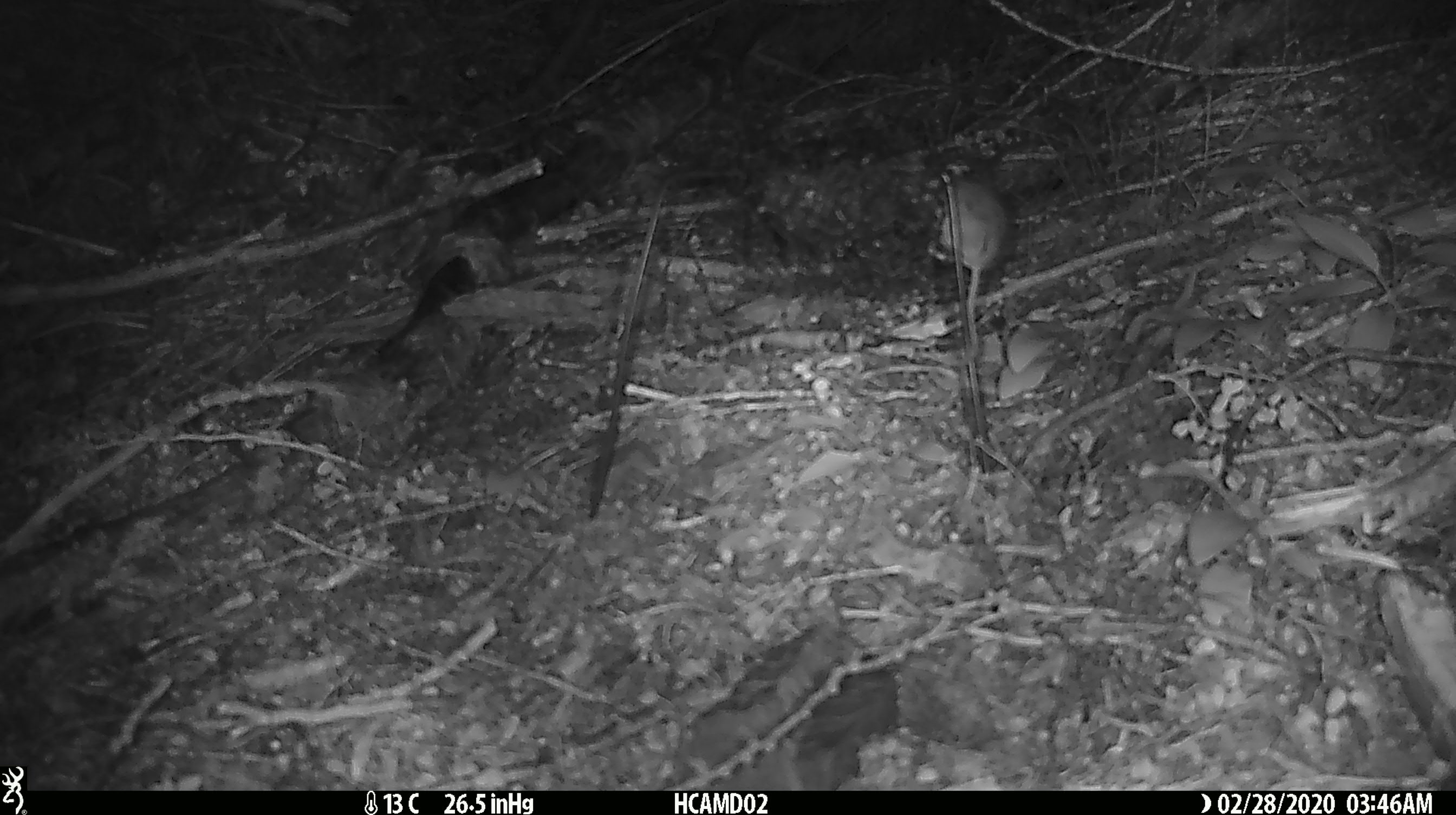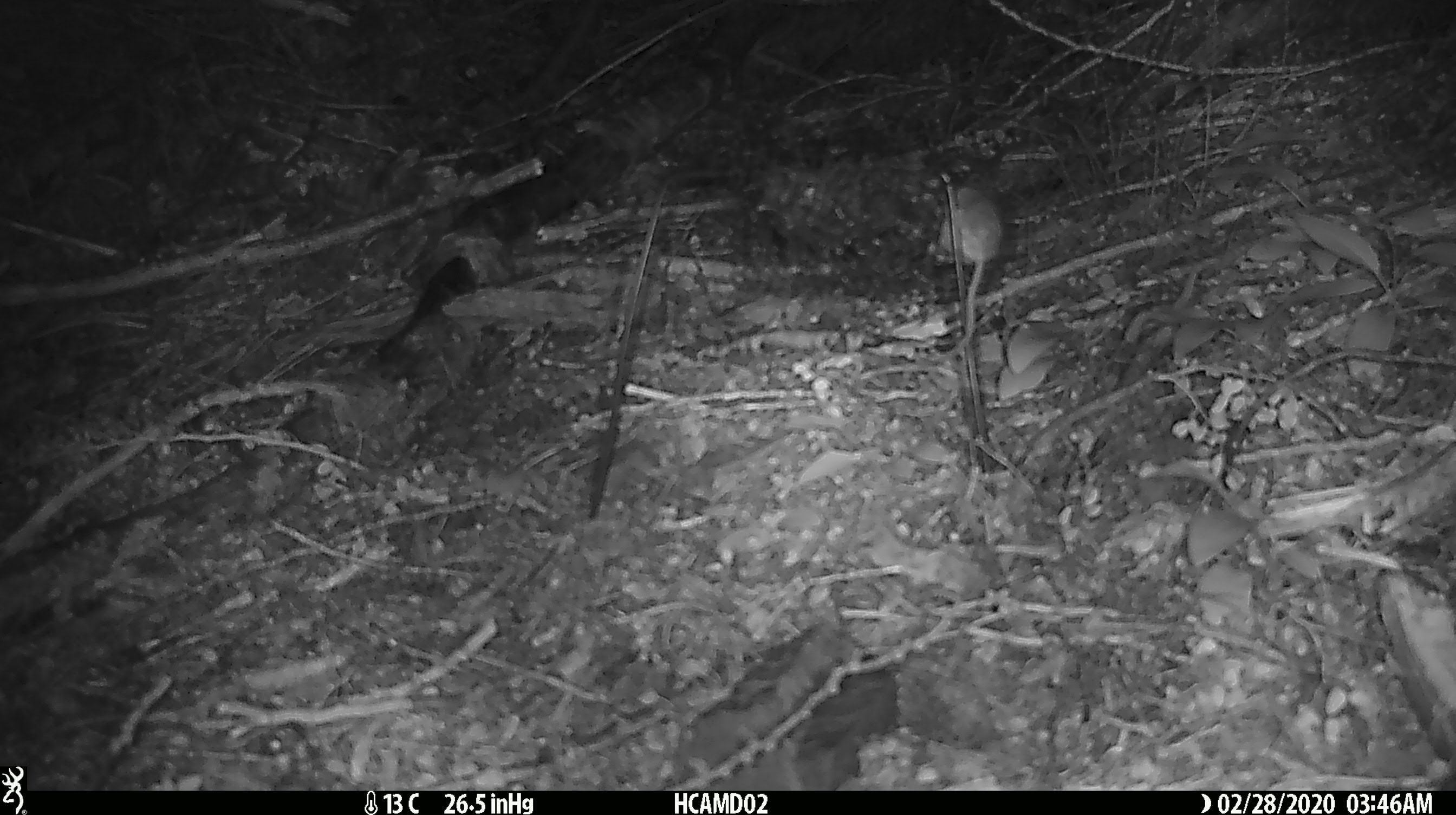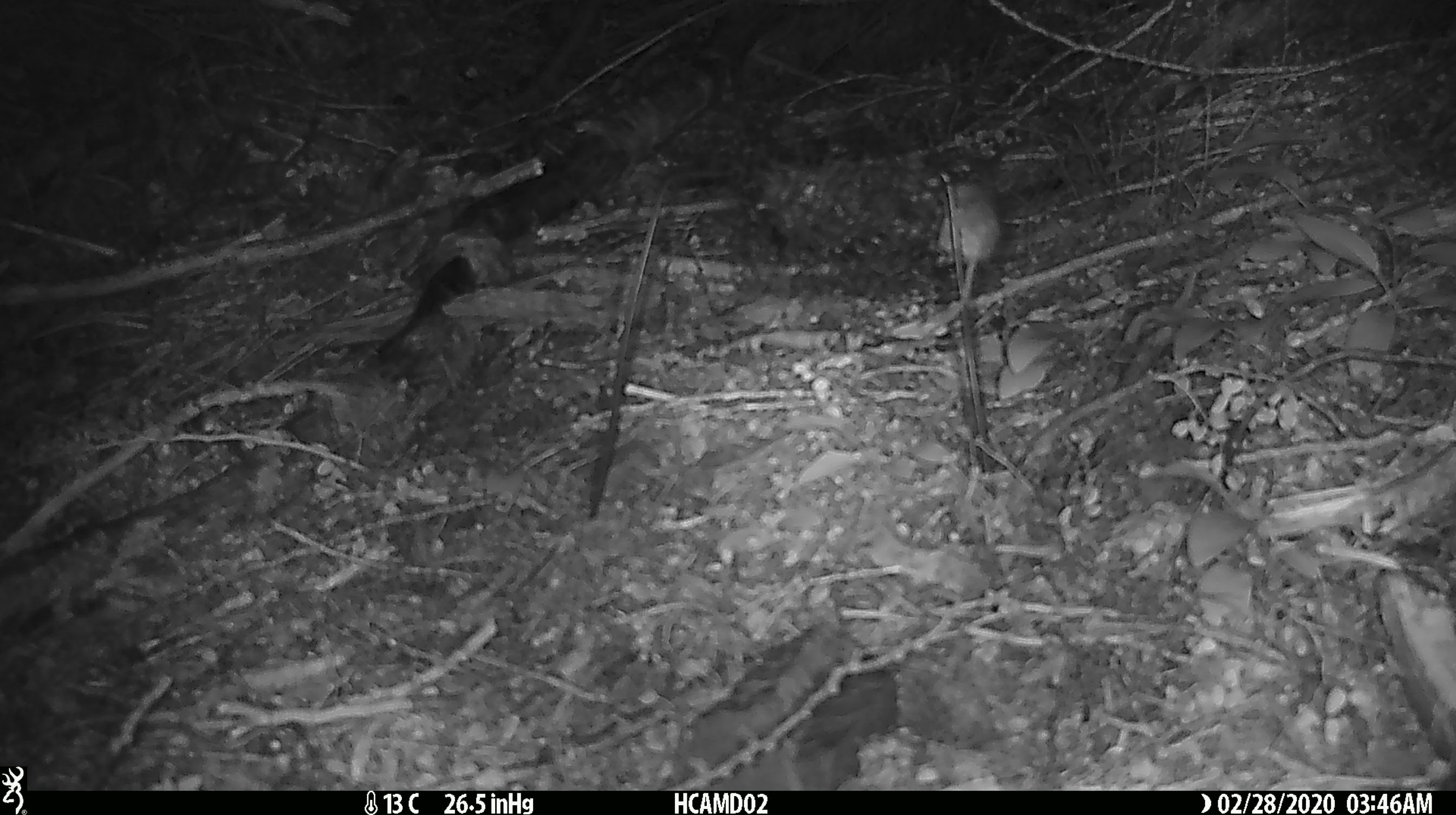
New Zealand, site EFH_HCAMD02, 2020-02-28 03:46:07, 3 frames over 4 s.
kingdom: Animalia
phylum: Chordata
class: Mammalia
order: Rodentia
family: Muridae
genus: Mus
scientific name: Mus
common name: mouse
Mouse (Mus).